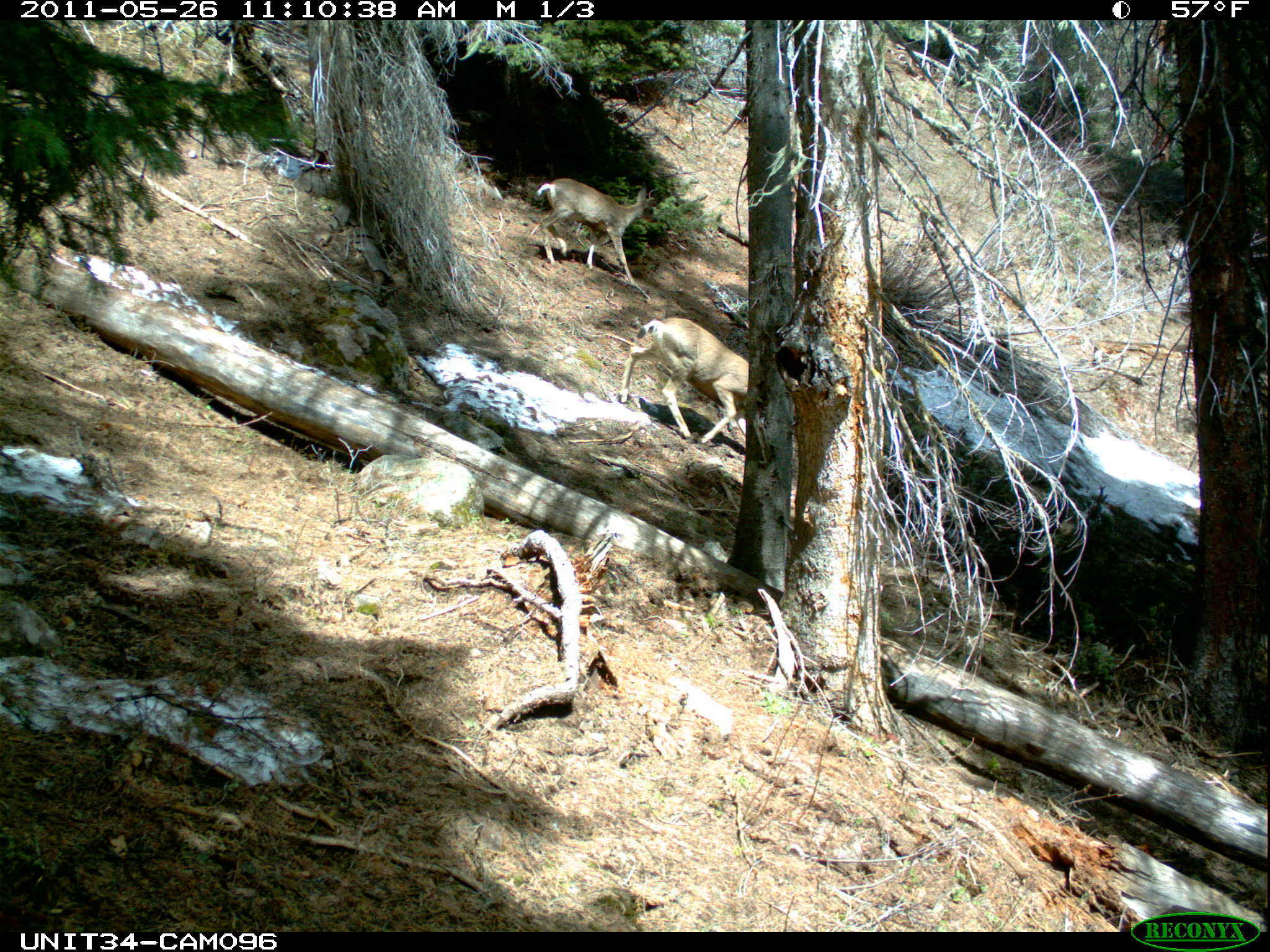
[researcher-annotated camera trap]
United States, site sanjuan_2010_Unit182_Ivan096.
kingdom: Animalia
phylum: Chordata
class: Mammalia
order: Artiodactyla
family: Cervidae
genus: Odocoileus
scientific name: Odocoileus hemionus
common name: mule deer